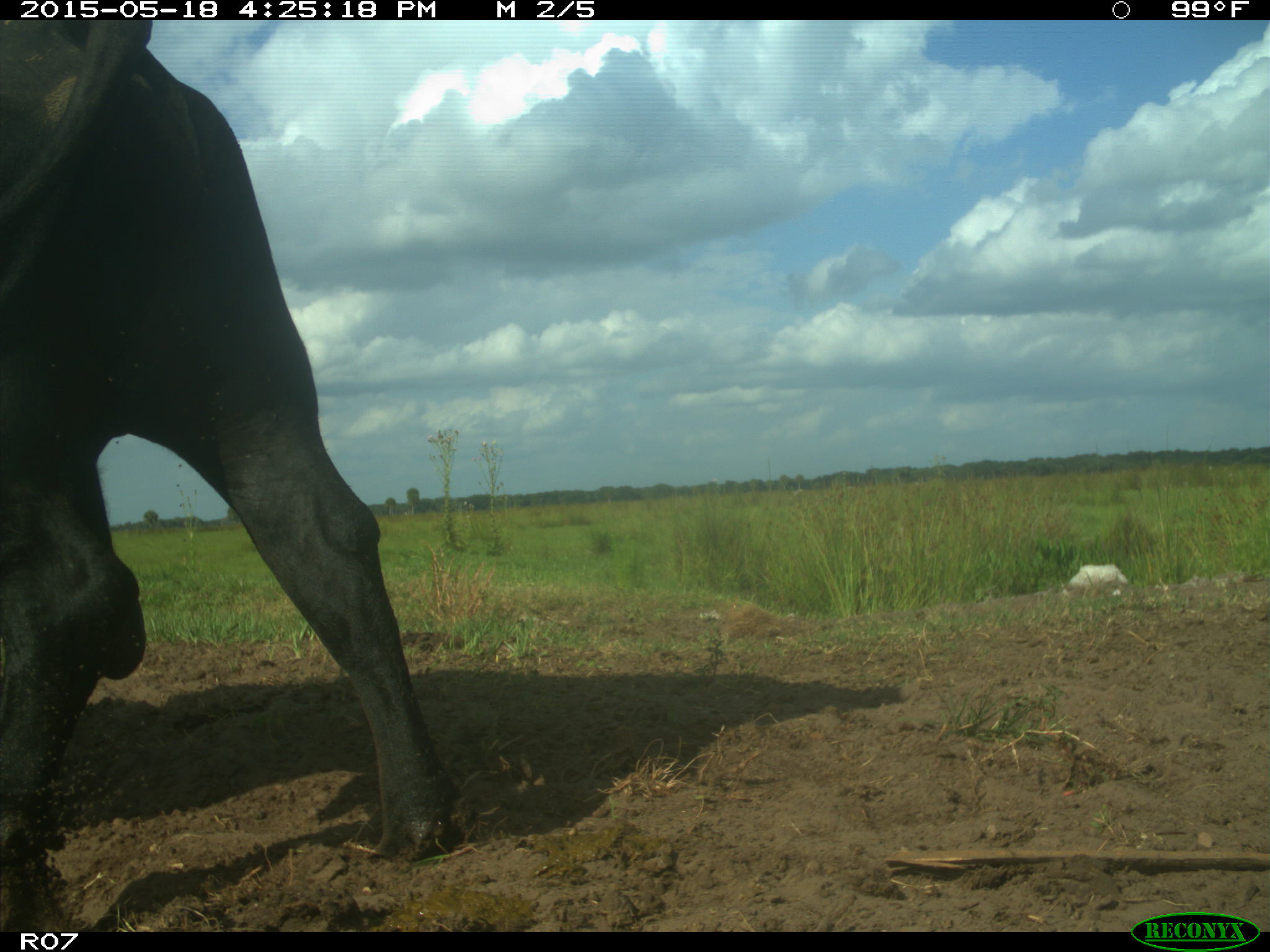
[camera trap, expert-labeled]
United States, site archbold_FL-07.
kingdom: Animalia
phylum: Chordata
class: Mammalia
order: Artiodactyla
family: Bovidae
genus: Bos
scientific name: Bos taurus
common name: domestic cow